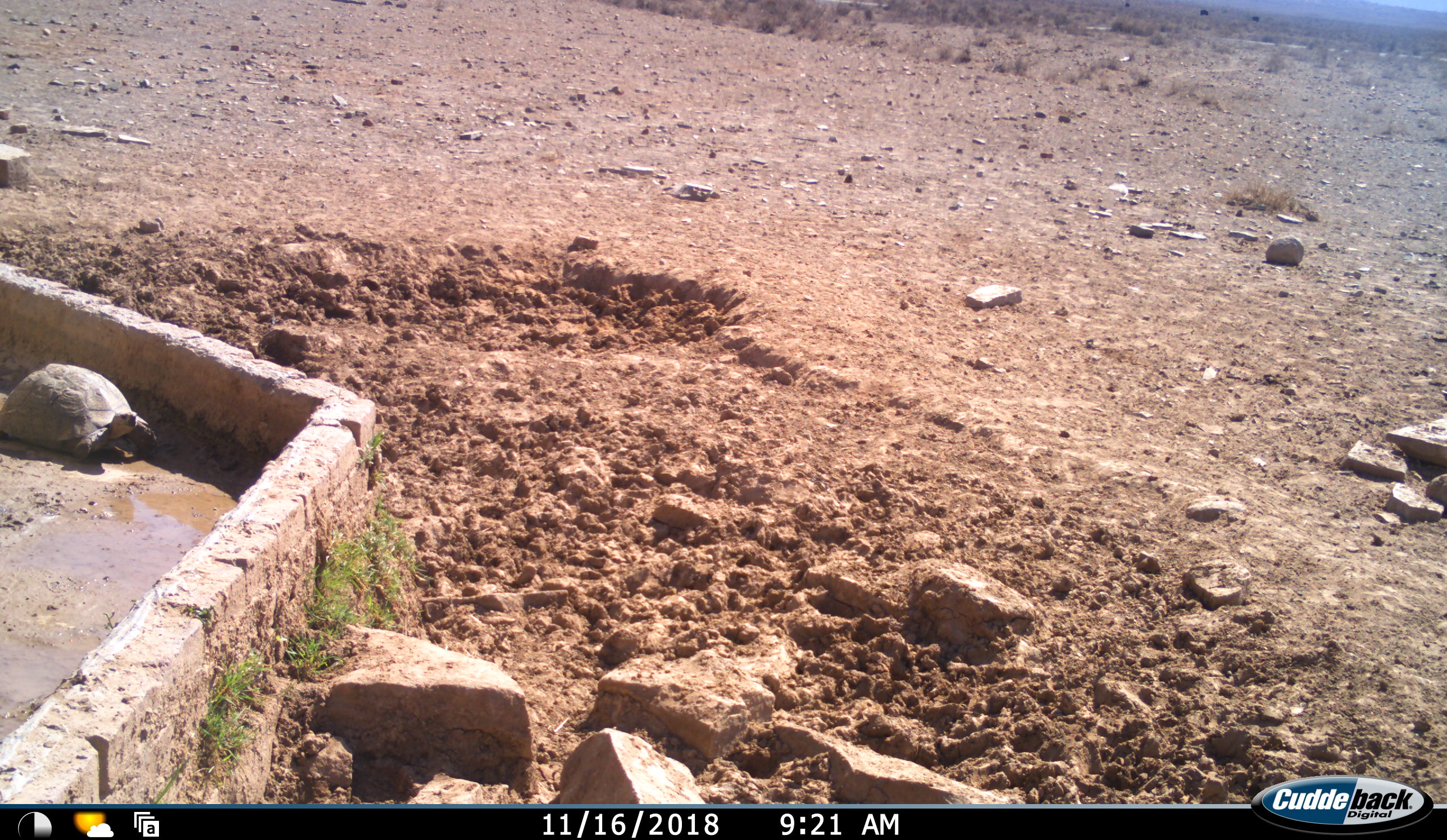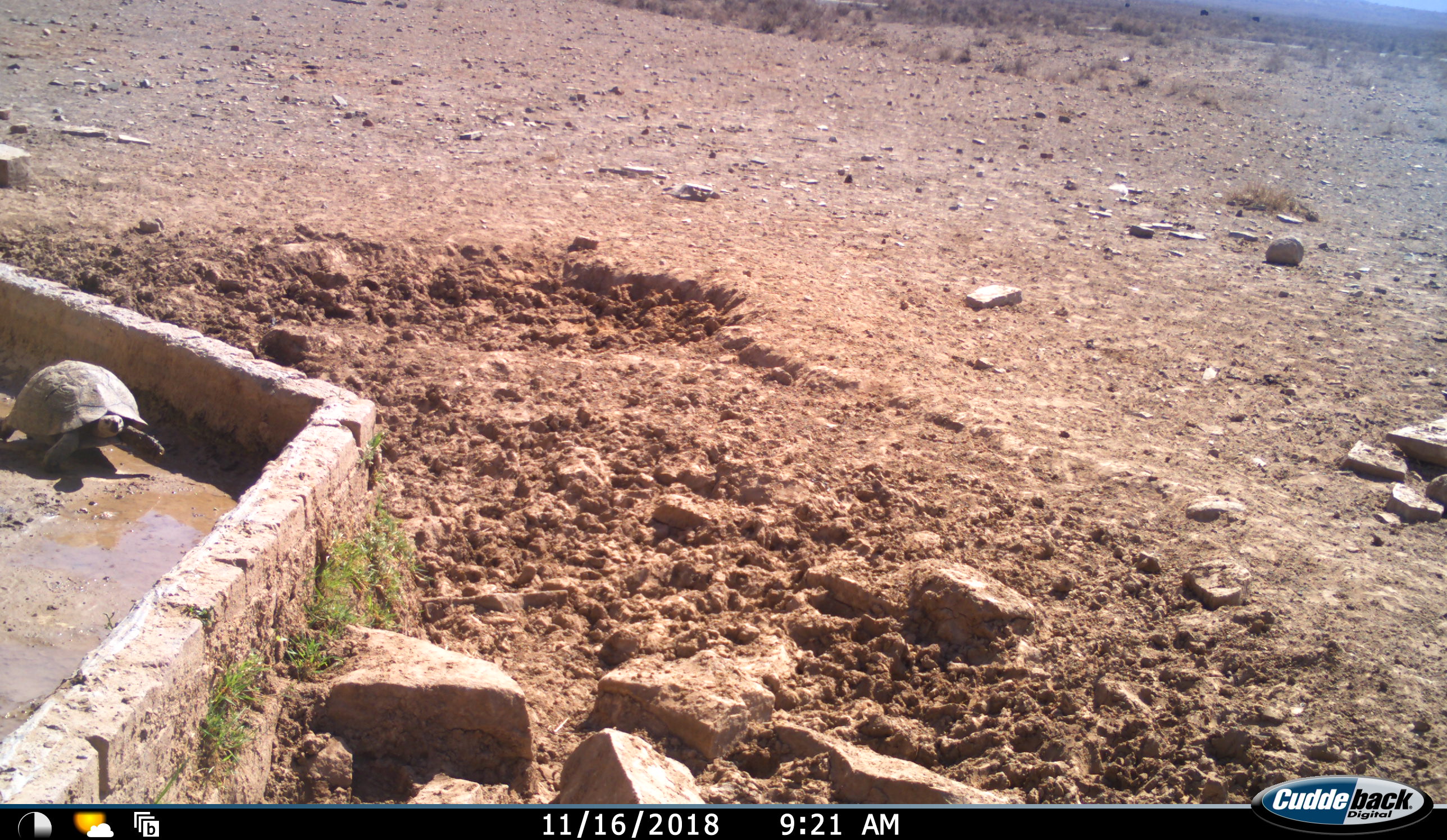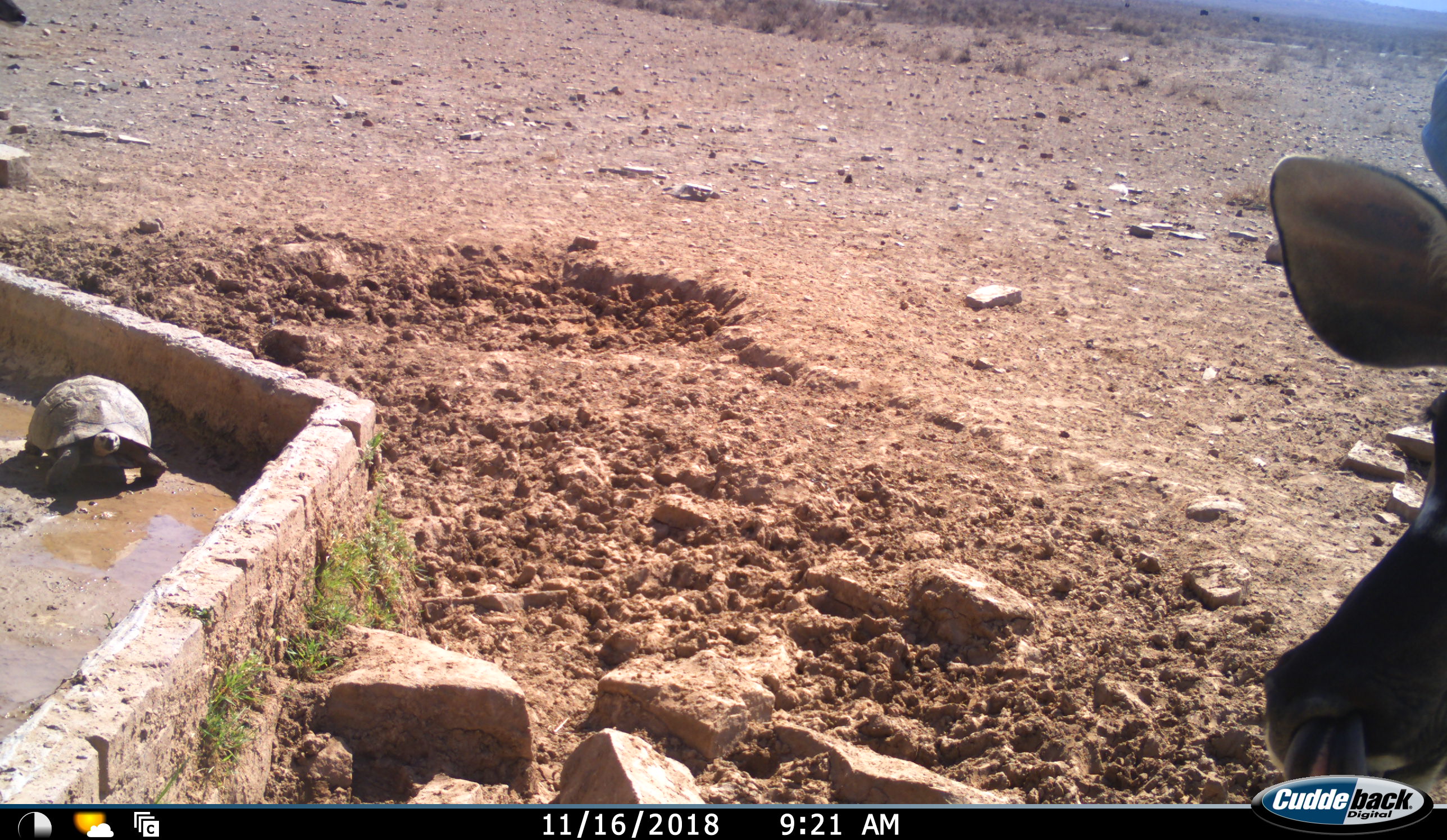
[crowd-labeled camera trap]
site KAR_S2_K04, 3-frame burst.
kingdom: Animalia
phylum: Chordata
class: Reptilia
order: Testudines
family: Testudinidae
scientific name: Testudinidae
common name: tortoise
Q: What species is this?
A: Tortoise (Testudinidae).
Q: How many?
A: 1.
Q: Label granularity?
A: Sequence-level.